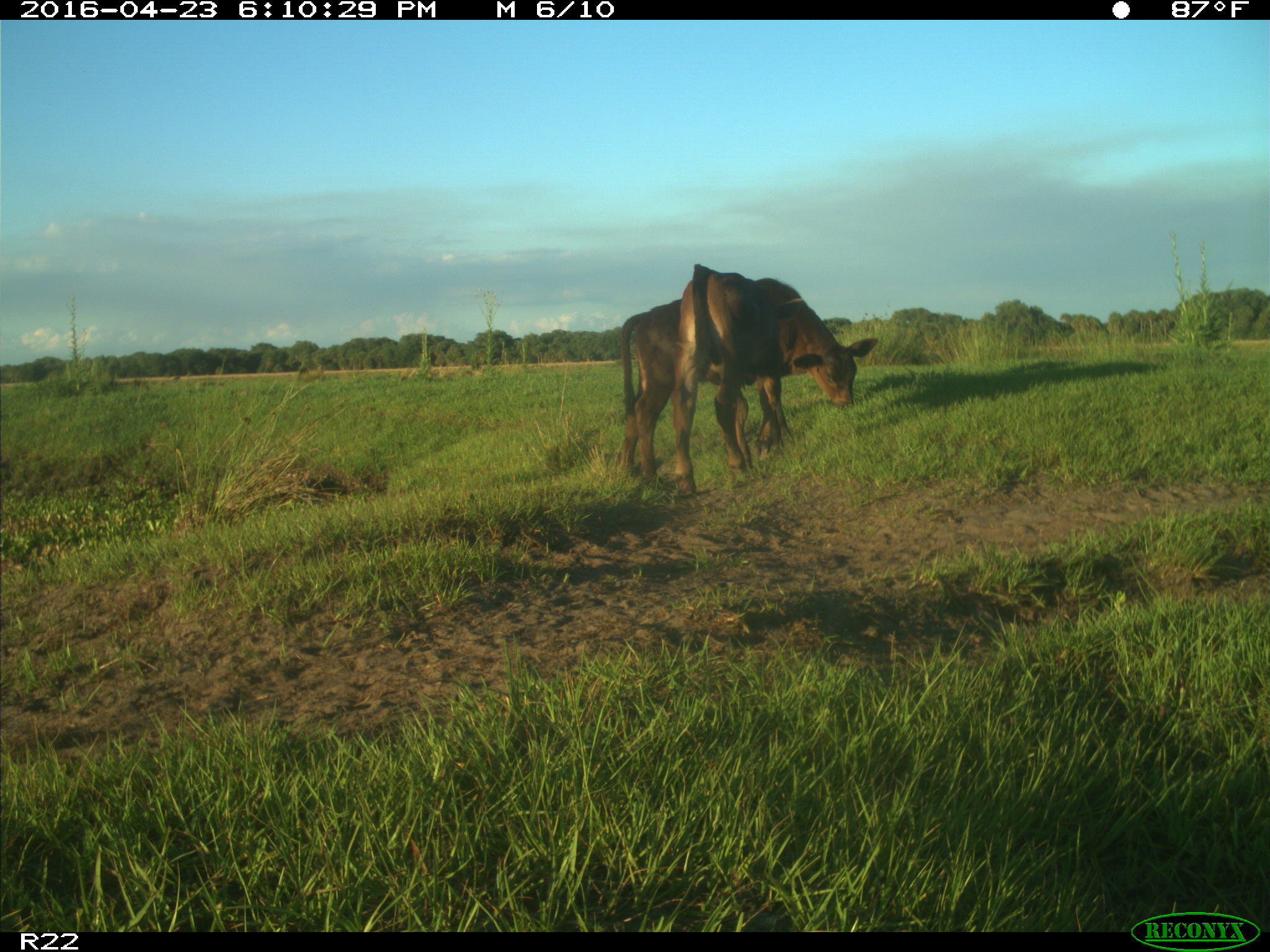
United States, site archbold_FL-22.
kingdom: Animalia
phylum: Chordata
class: Mammalia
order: Artiodactyla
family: Bovidae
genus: Bos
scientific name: Bos taurus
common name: domestic cow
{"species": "Bos taurus (domestic cow)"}